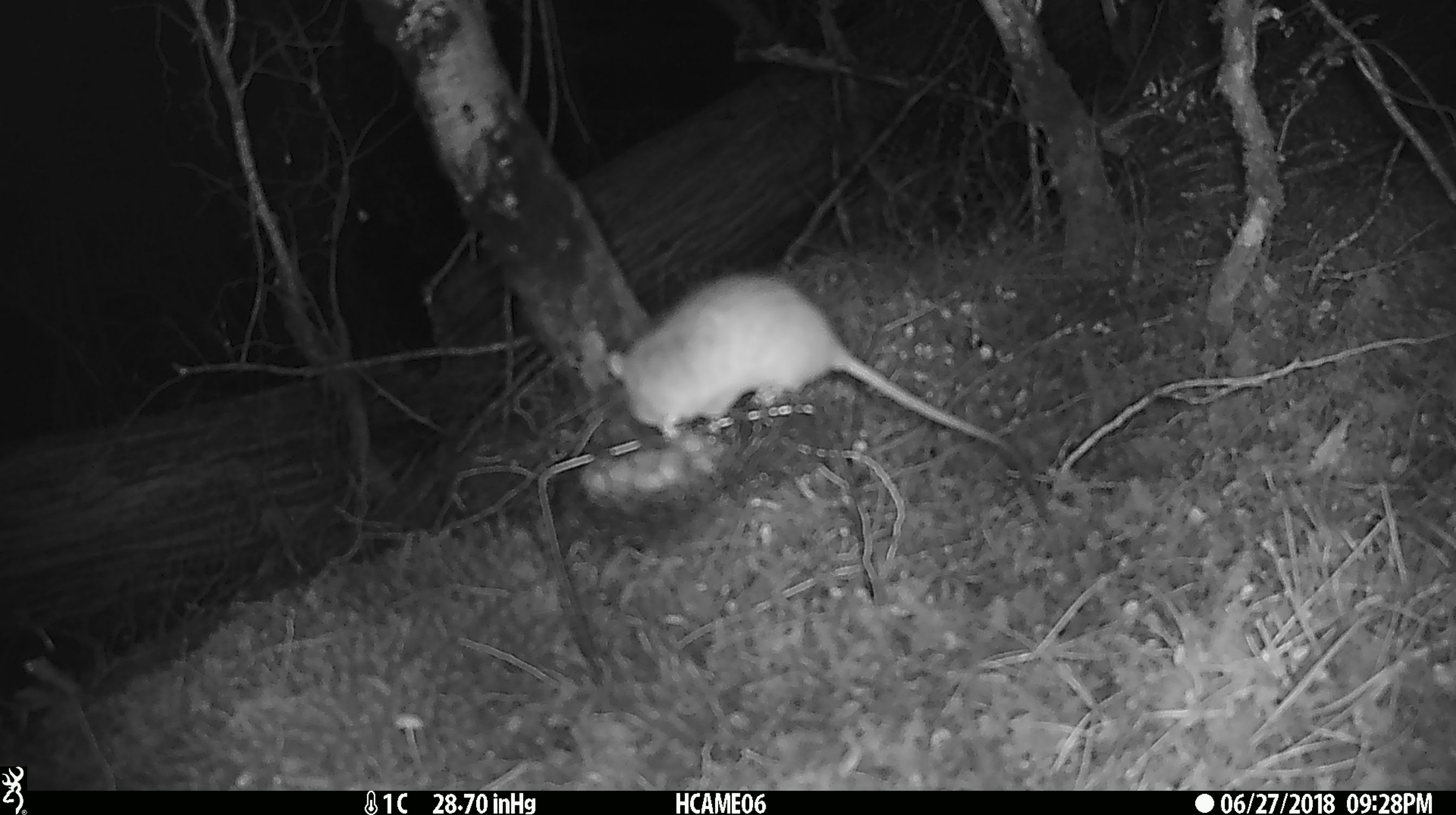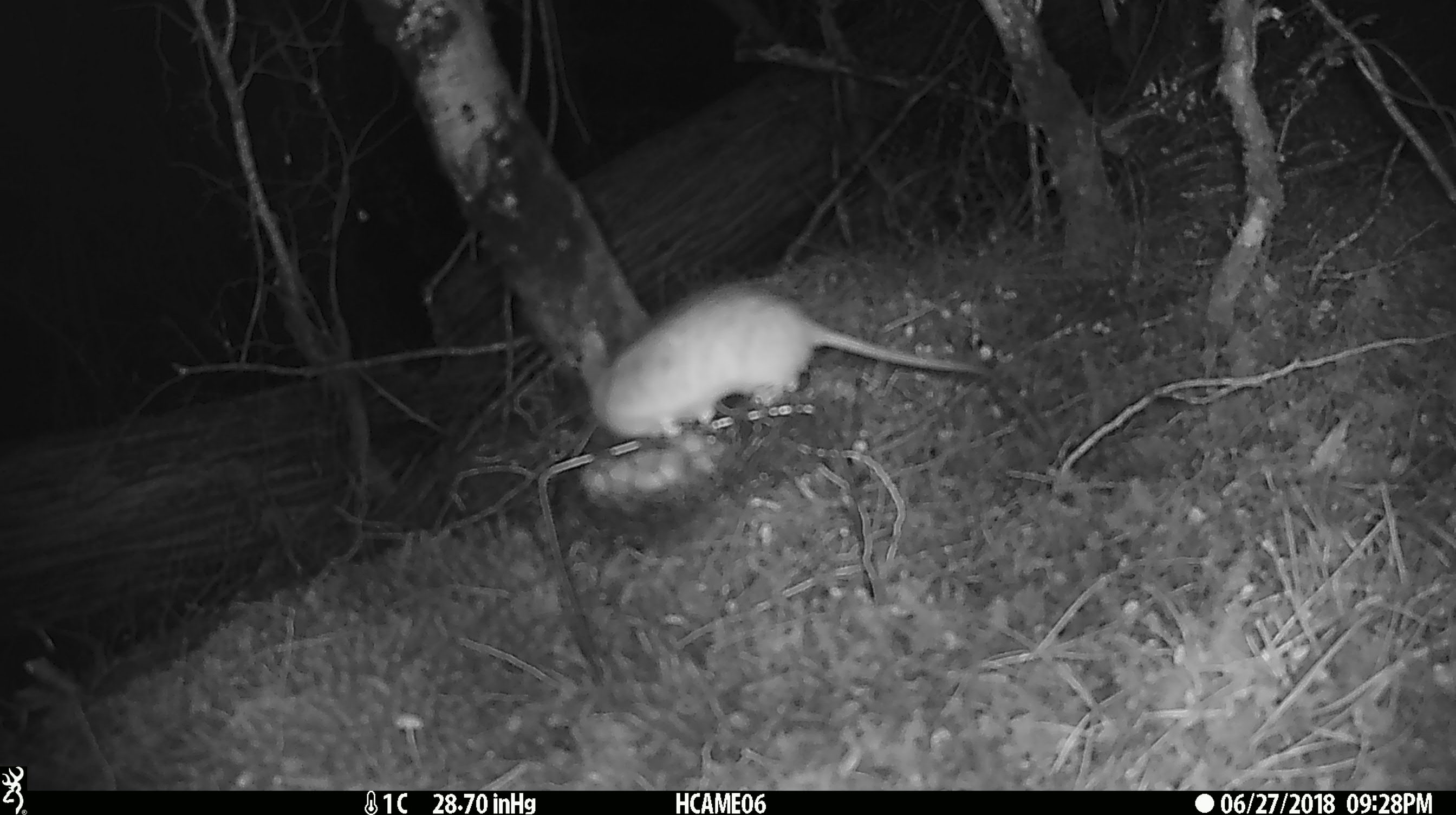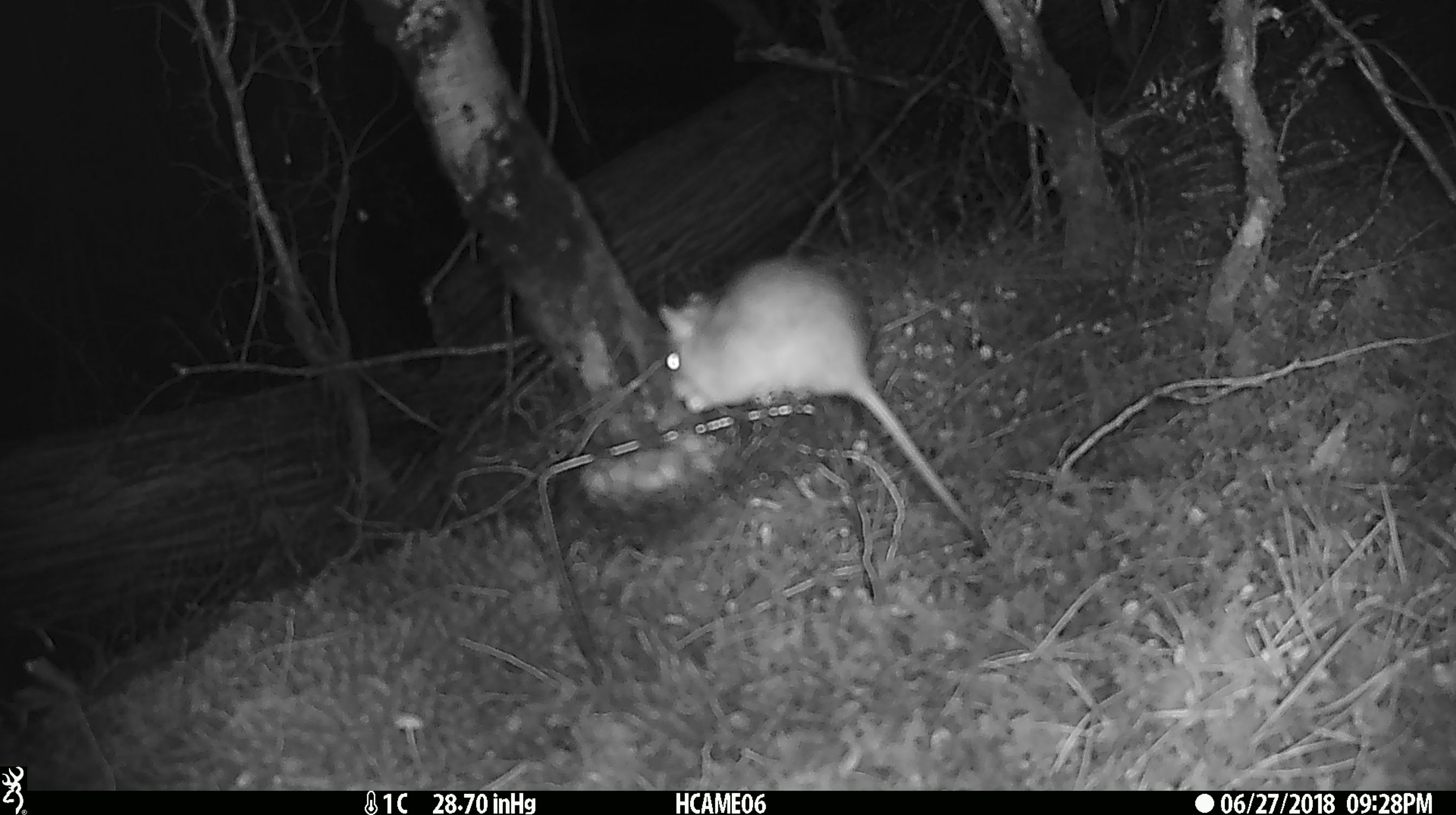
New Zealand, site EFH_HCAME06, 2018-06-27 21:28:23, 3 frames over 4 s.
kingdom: Animalia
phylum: Chordata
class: Mammalia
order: Rodentia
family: Muridae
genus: Rattus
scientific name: Rattus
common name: rat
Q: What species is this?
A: Rat (Rattus).